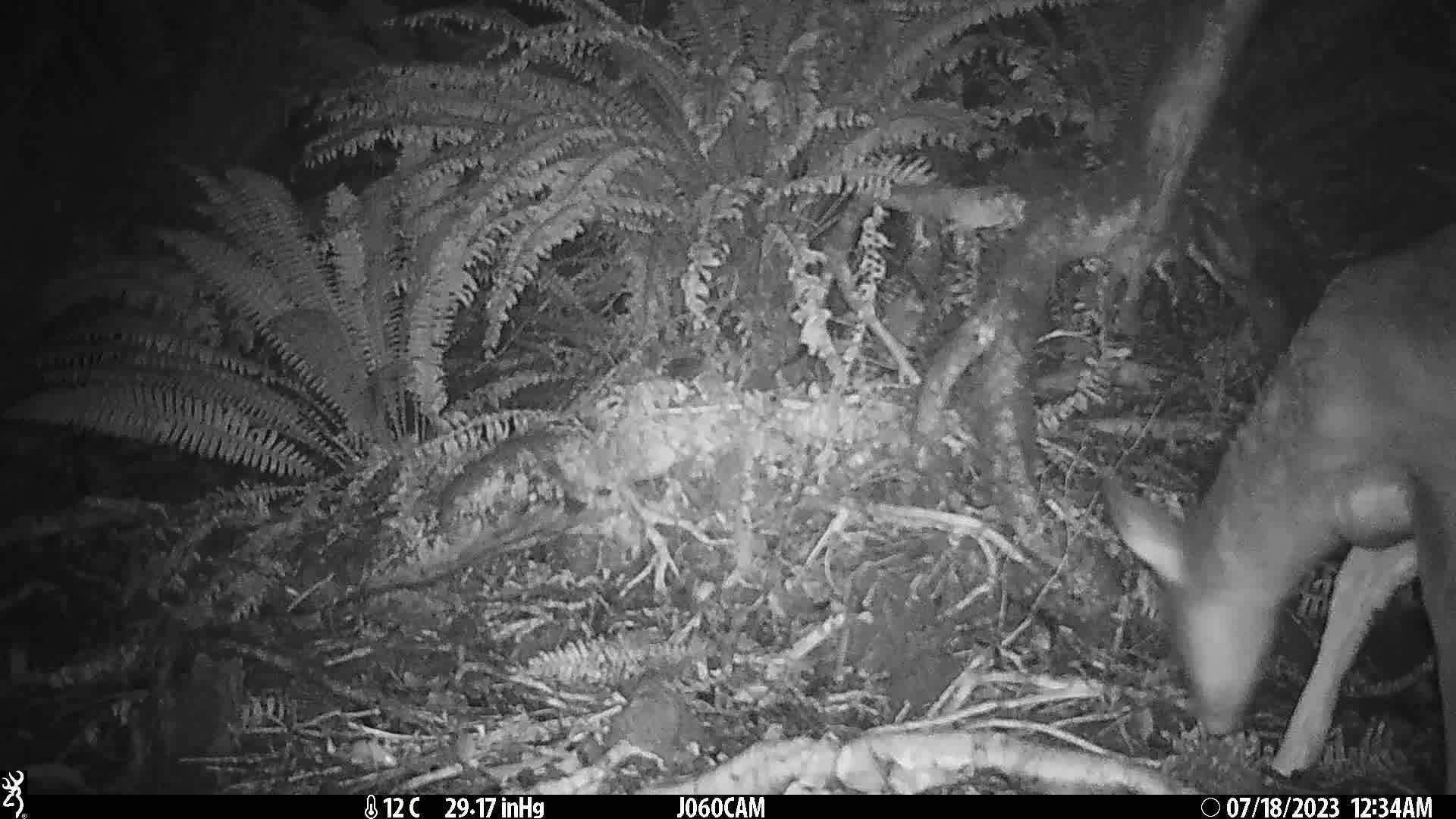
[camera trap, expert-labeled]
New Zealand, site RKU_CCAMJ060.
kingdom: Animalia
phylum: Chordata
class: Mammalia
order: Artiodactyla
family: Cervidae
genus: Odocoileus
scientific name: Odocoileus virginianus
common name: white-tailed deer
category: white tailed deer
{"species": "white tailed deer (white-tailed deer) (Odocoileus virginianus)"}